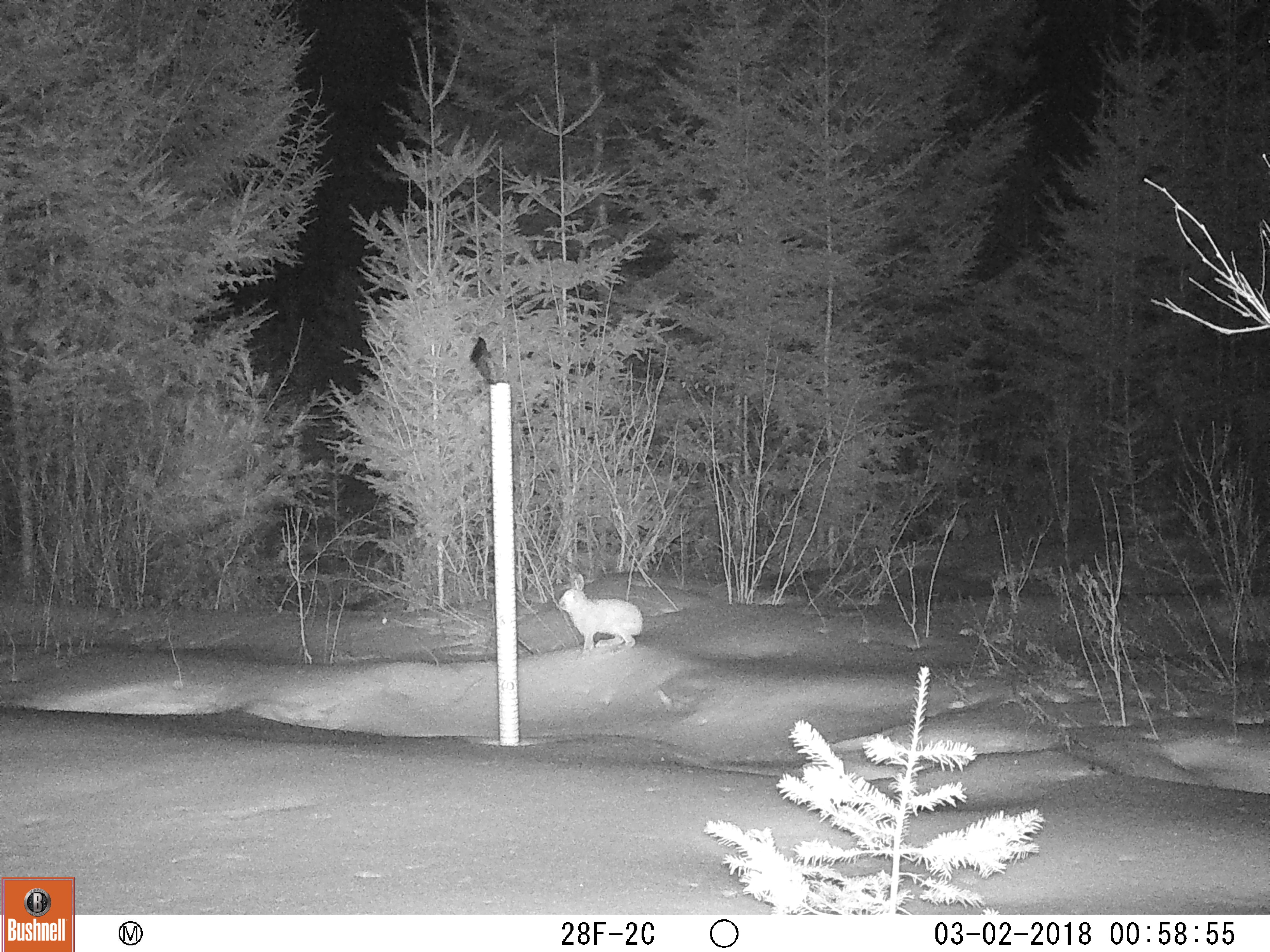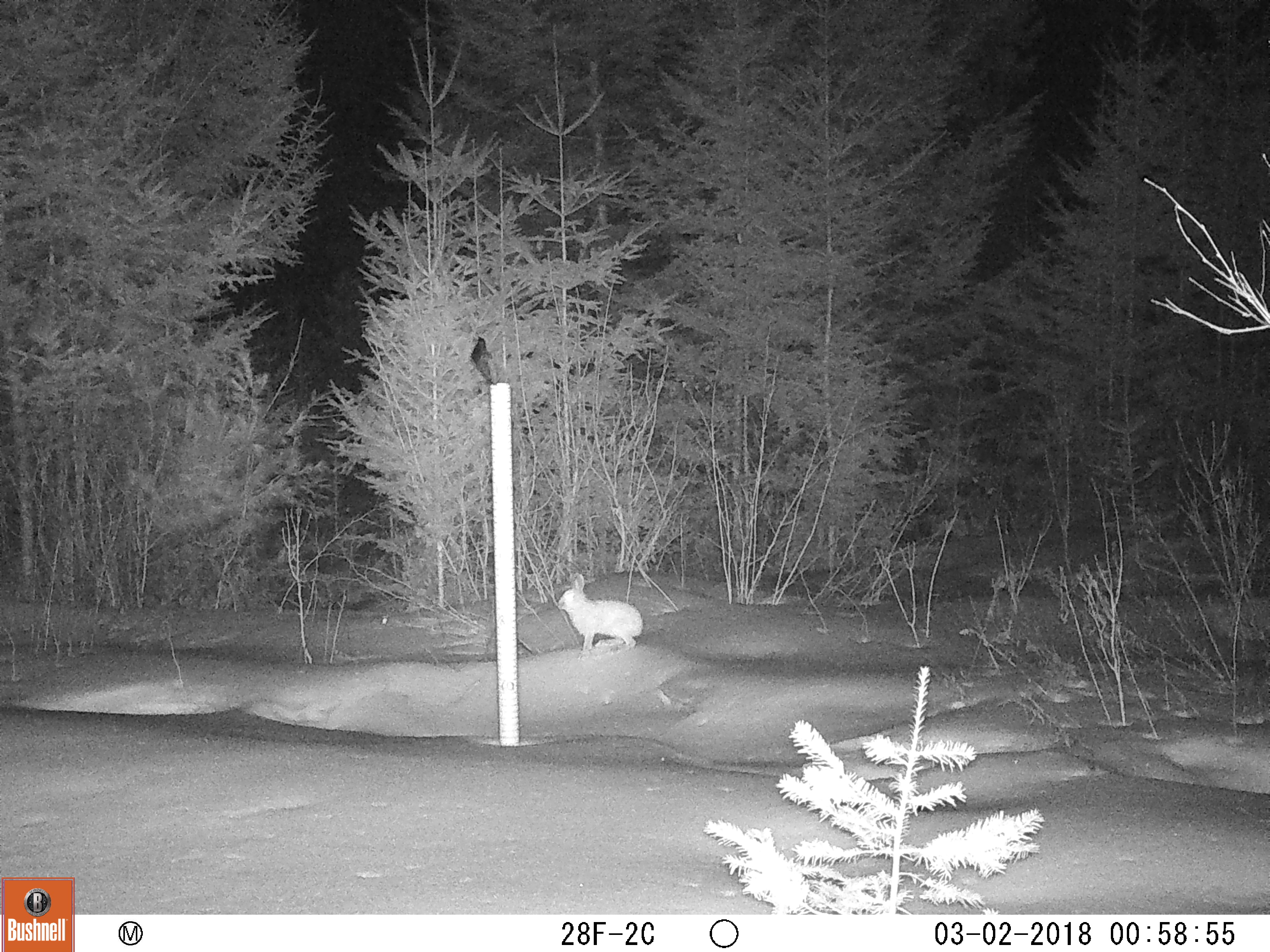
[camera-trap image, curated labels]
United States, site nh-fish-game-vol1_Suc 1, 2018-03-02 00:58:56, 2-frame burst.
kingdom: Animalia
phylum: Chordata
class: Mammalia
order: Lagomorpha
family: Leporidae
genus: Lepus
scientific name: Lepus americanus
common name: snowshoe hare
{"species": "snowshoe hare (Lepus americanus)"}